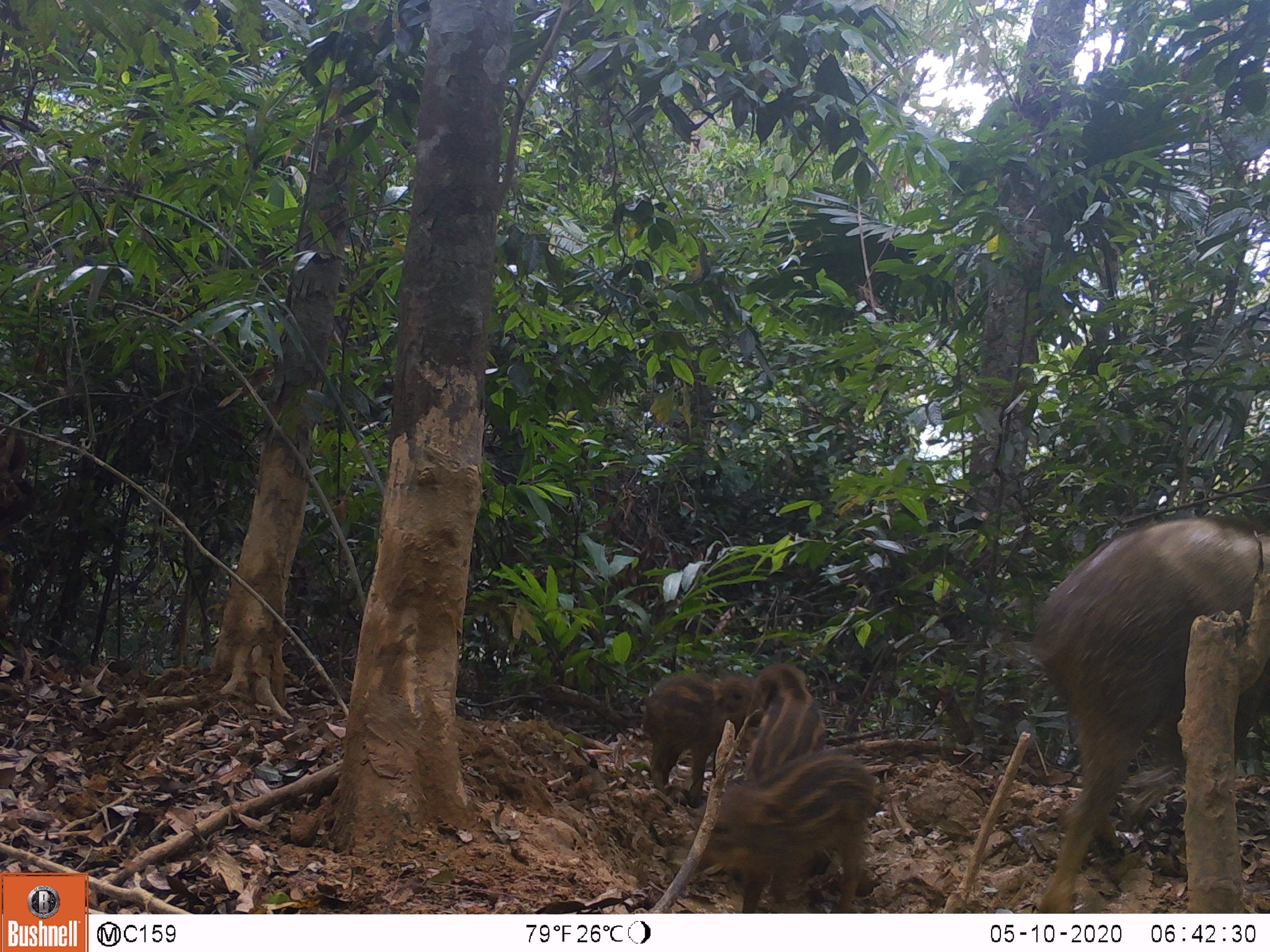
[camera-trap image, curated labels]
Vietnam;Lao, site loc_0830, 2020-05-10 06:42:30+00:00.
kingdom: Animalia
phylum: Chordata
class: Mammalia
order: Artiodactyla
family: Suidae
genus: Sus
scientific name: Sus scrofa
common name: eurasian wild pig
Eurasian wild pig (Sus scrofa). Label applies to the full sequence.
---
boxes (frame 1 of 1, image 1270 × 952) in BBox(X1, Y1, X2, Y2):
eurasian wild pig: BBox(1034, 515, 1270, 914); BBox(686, 748, 877, 910); BBox(644, 672, 756, 808); BBox(745, 662, 825, 786)